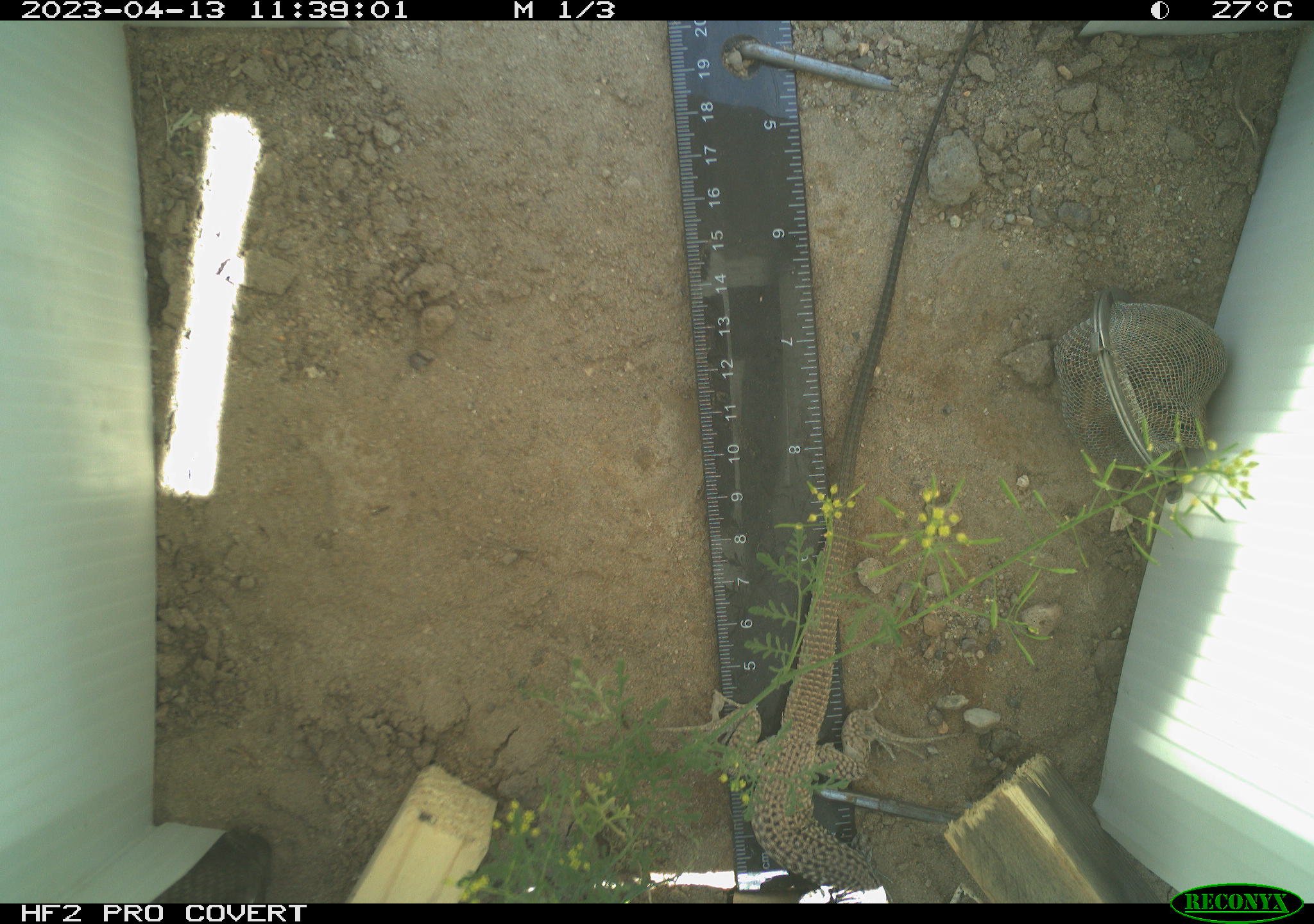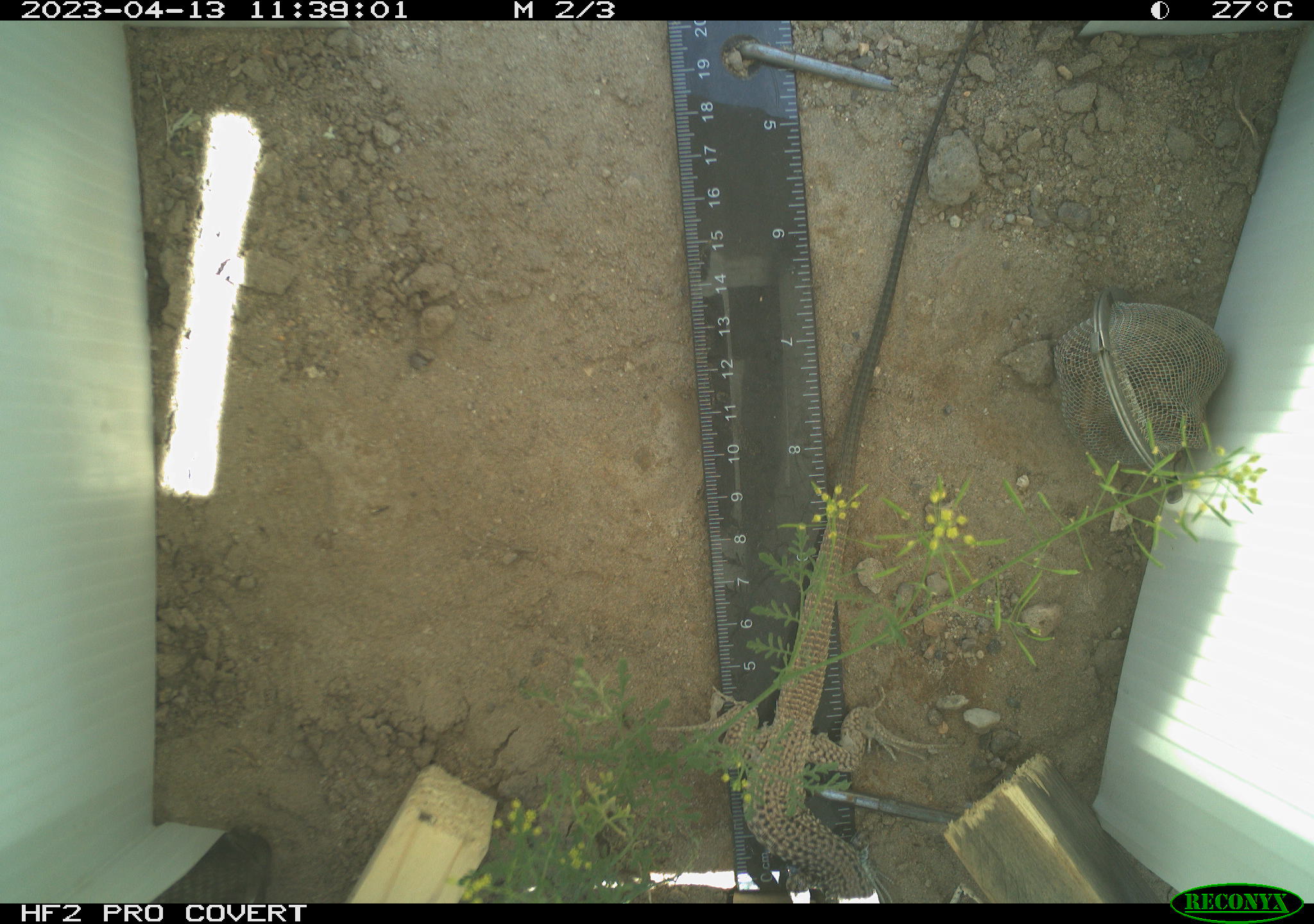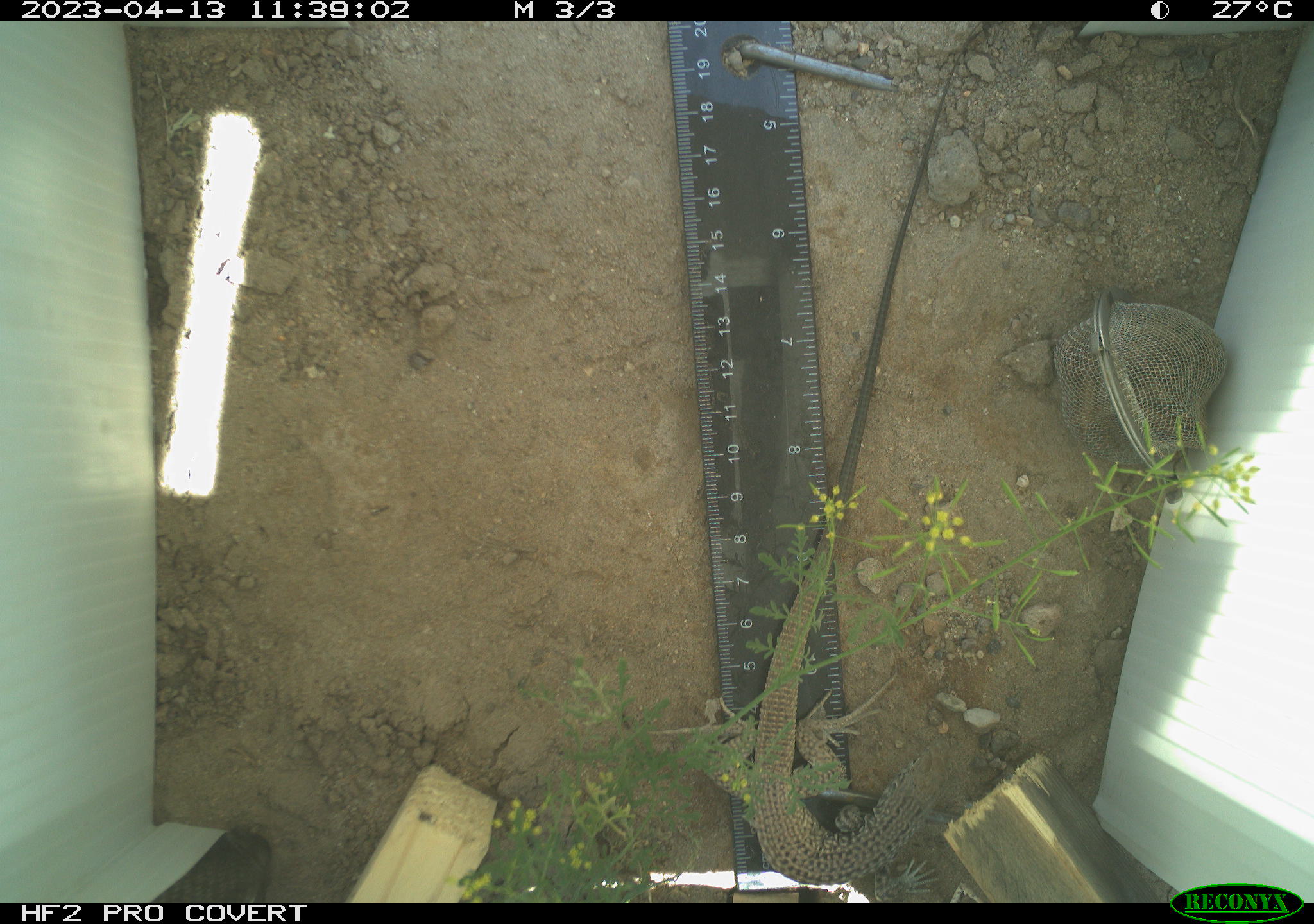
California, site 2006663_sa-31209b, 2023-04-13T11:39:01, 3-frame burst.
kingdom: Animalia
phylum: Chordata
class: Reptilia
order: Squamata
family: Teiidae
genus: Aspidoscelis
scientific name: Aspidoscelis tigris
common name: western whiptail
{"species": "western whiptail (Aspidoscelis tigris)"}